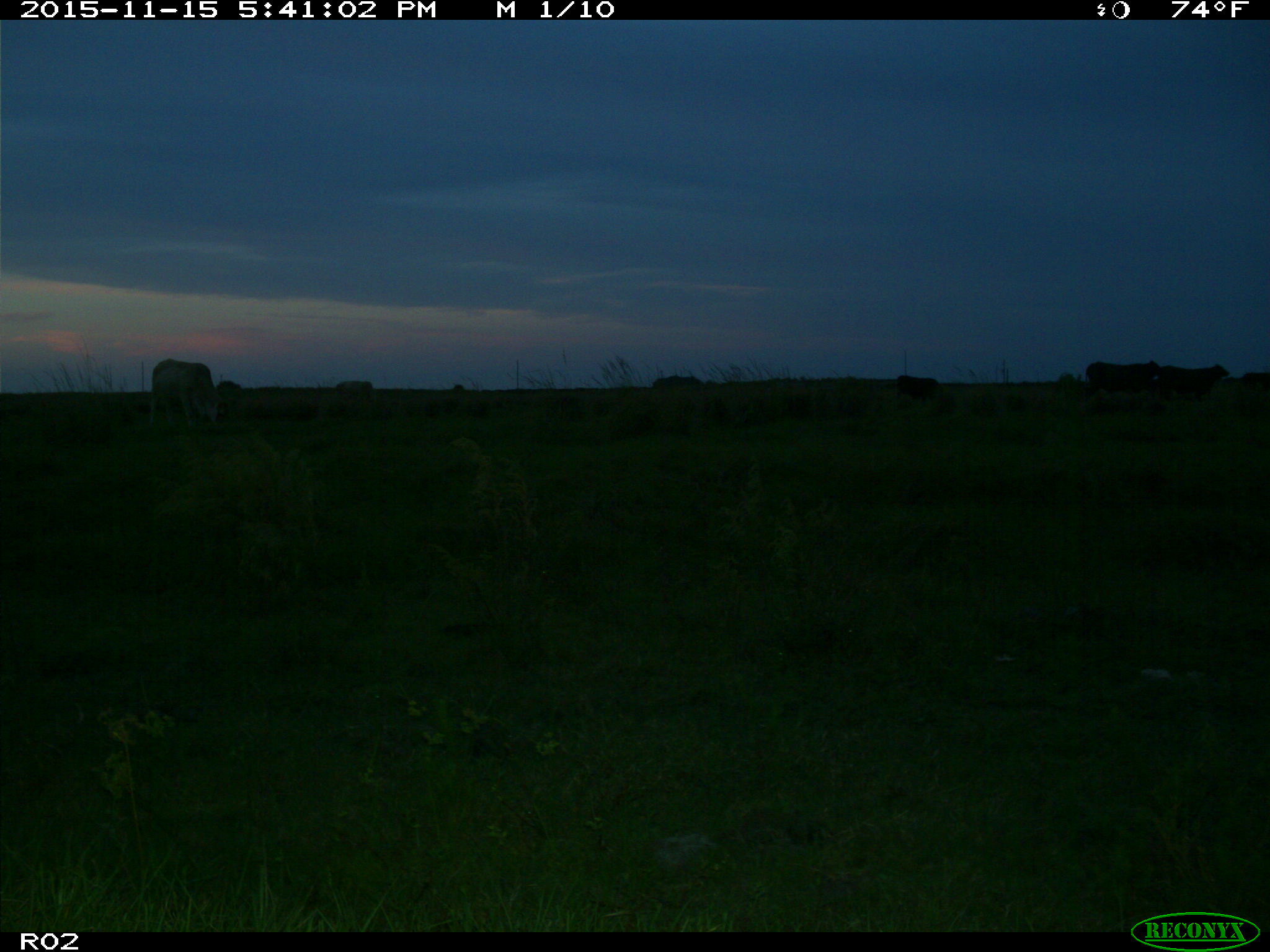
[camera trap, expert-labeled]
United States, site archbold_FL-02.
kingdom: Animalia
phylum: Chordata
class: Mammalia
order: Artiodactyla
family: Bovidae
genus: Bos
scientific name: Bos taurus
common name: domestic cow